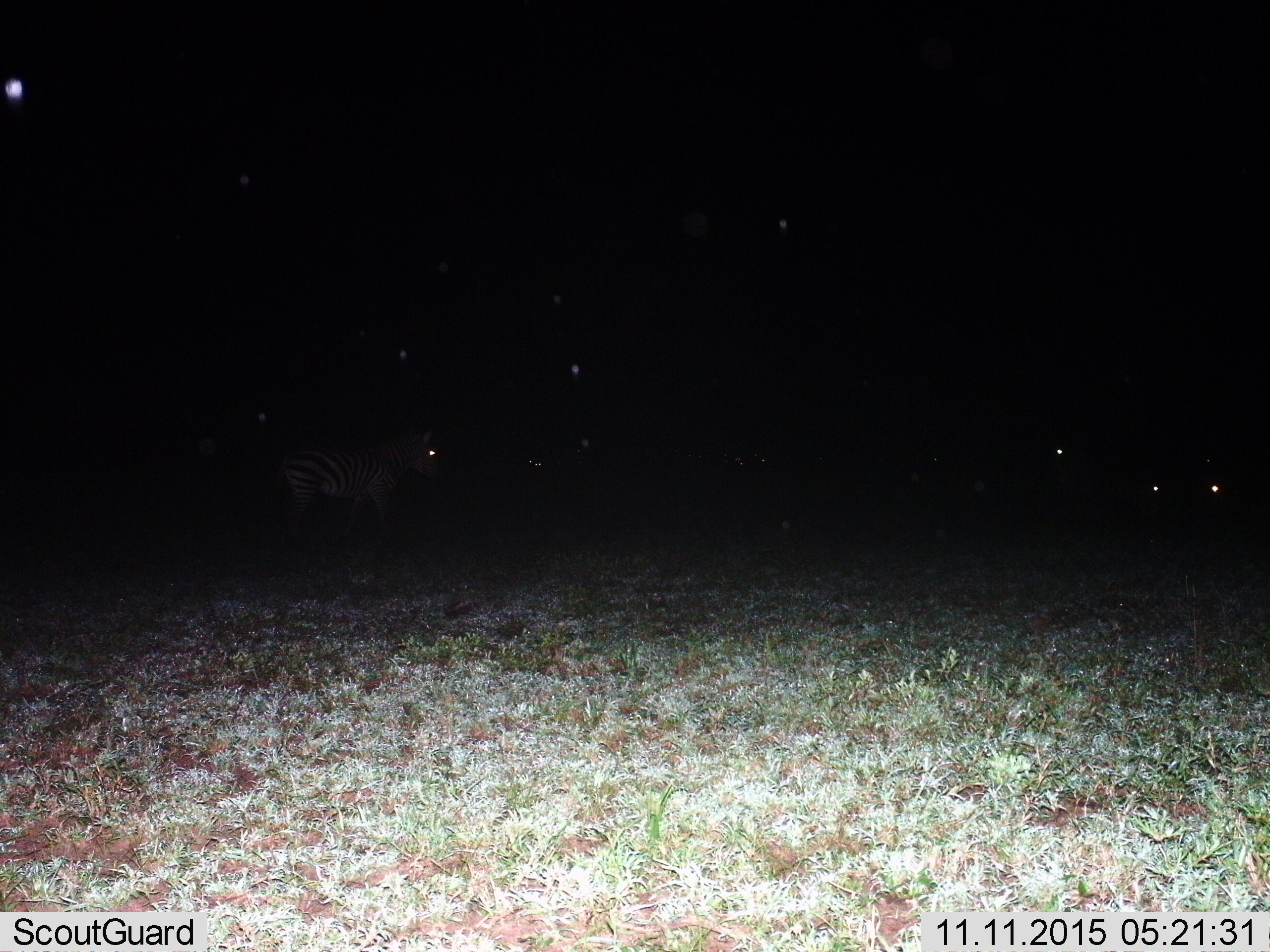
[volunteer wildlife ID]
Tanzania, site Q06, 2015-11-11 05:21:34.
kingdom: Animalia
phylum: Chordata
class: Mammalia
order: Perissodactyla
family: Equidae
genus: Equus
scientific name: Equus quagga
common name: plains zebra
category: zebra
Zebra (plains zebra) (Equus quagga), count 1. Behavior (volunteer vote fractions): standing 80%, resting 20%, moving 40%, interacting 0%. Young present (vote fraction): 0%. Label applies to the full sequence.